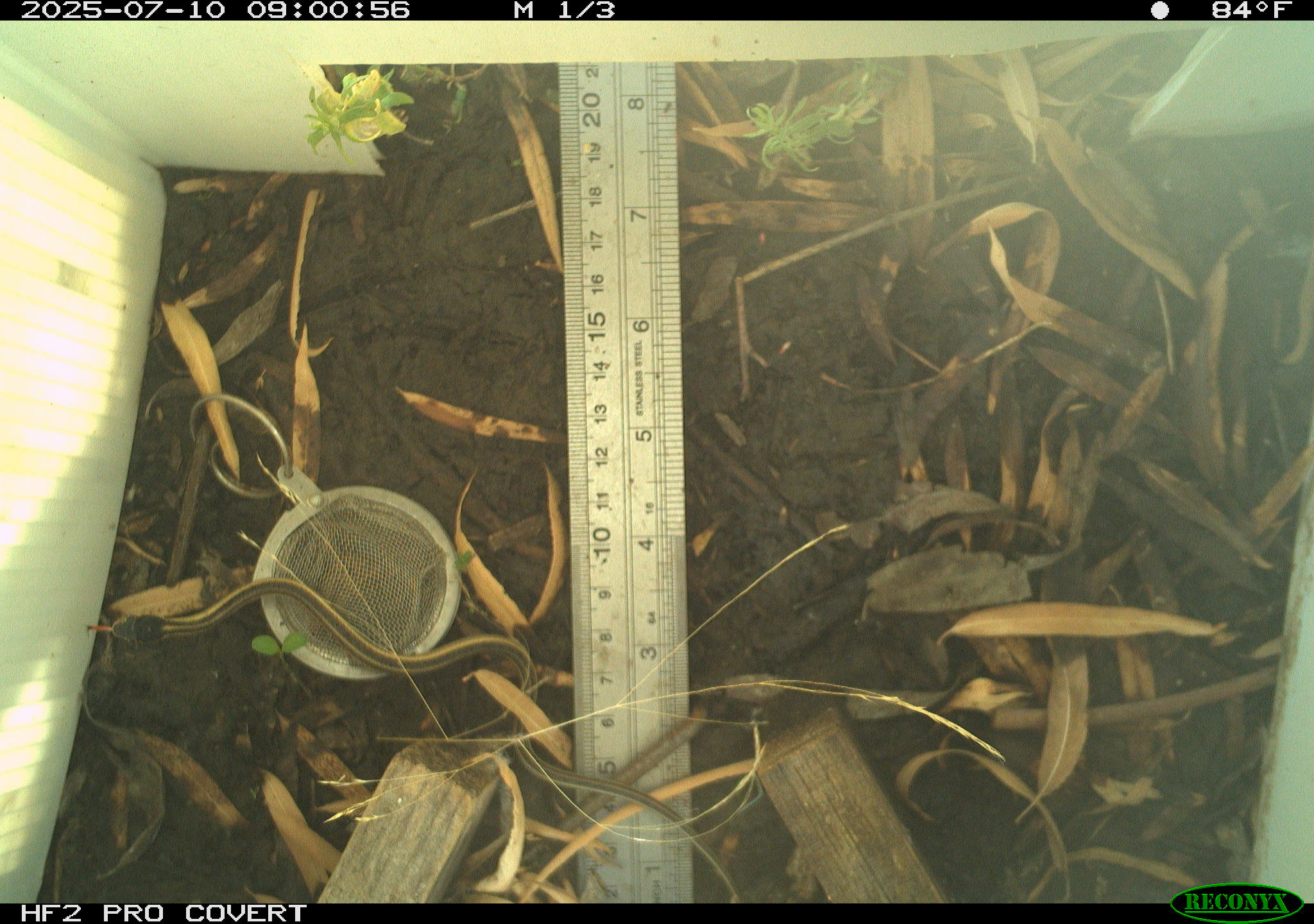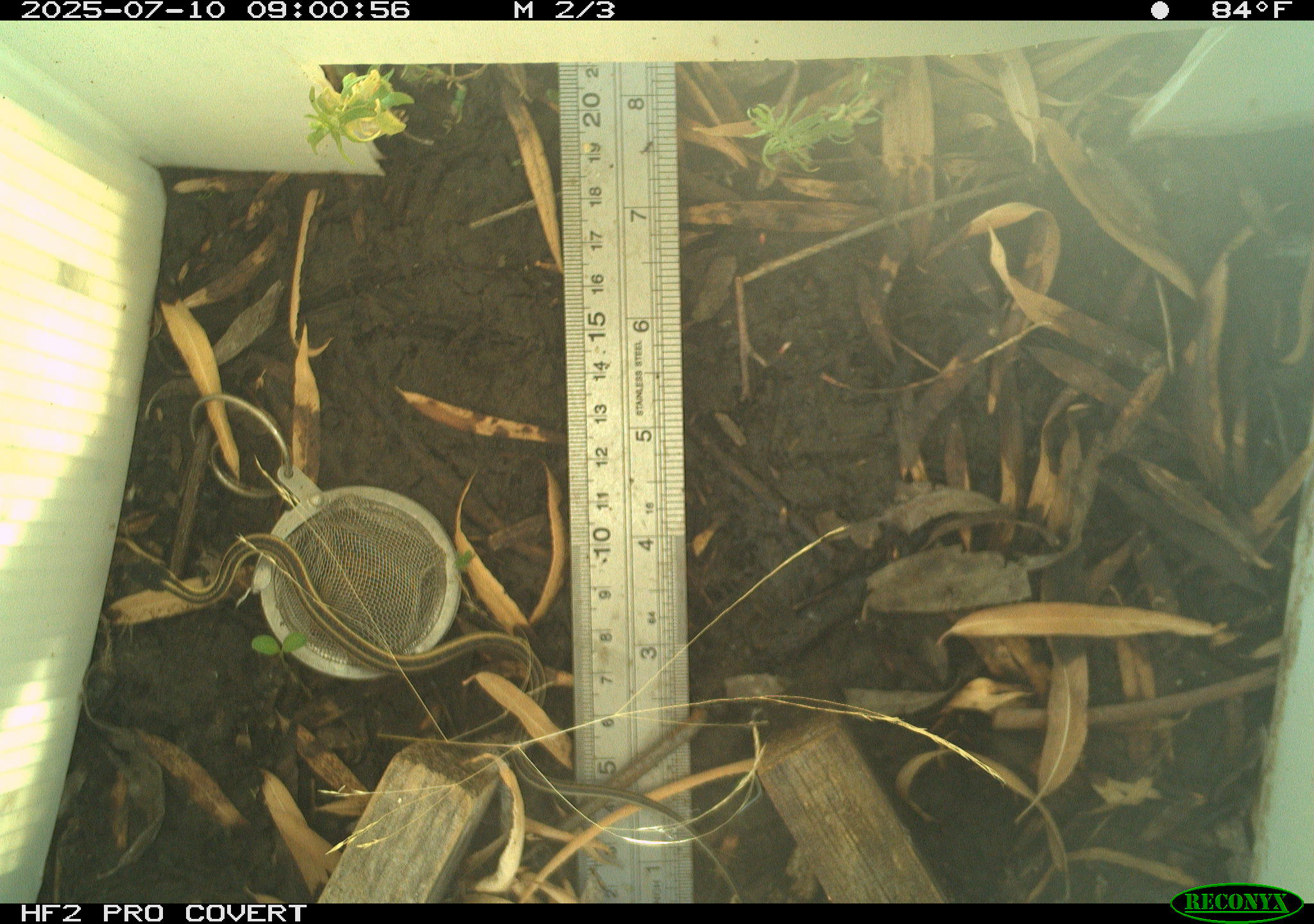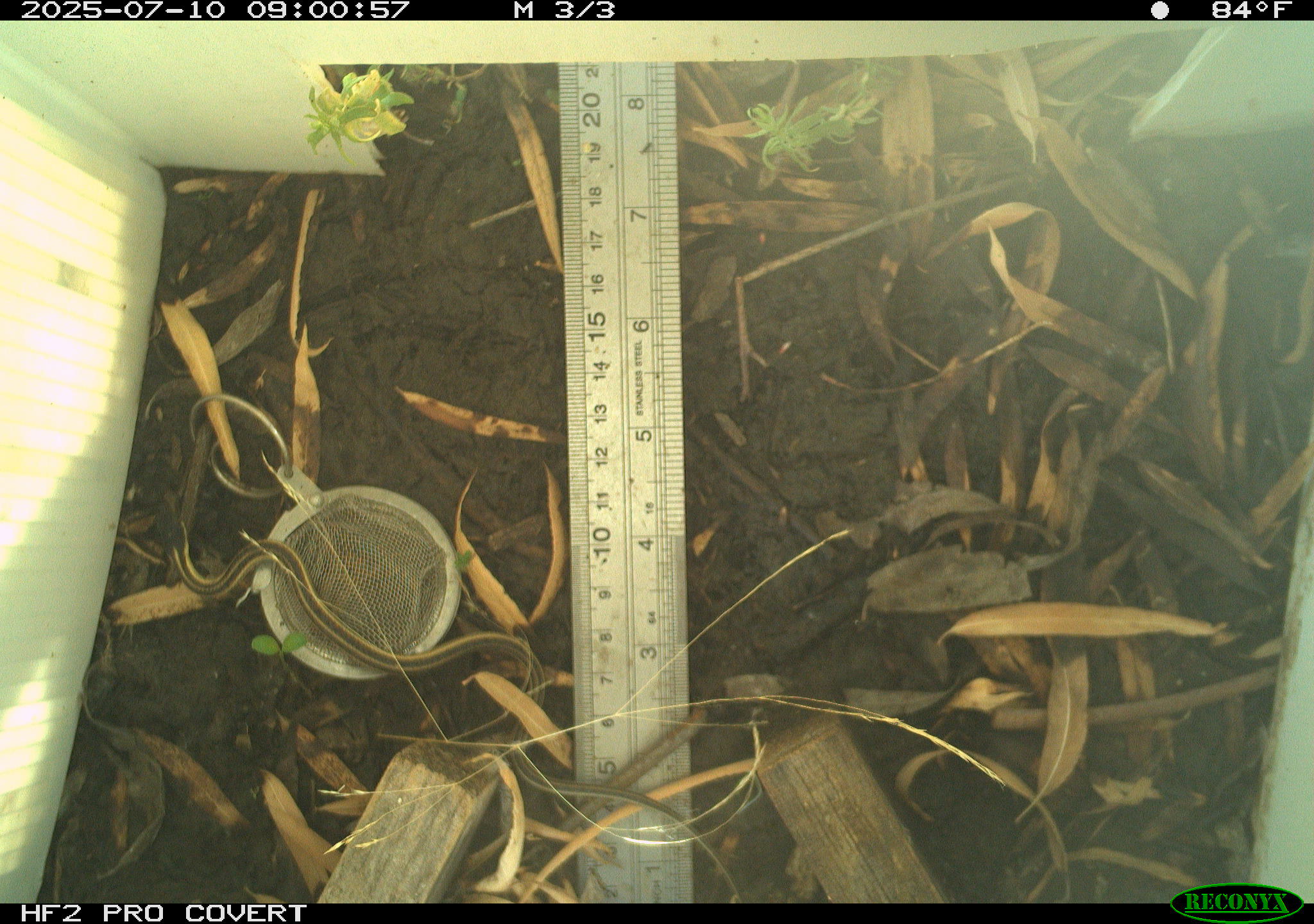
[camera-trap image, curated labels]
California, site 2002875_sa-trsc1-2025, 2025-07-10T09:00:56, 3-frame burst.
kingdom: Animalia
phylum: Chordata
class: Reptilia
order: Squamata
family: Colubridae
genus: Thamnophis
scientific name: Thamnophis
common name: american gartersnakes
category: thamnophis species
Thamnophis species (american gartersnakes) (Thamnophis).